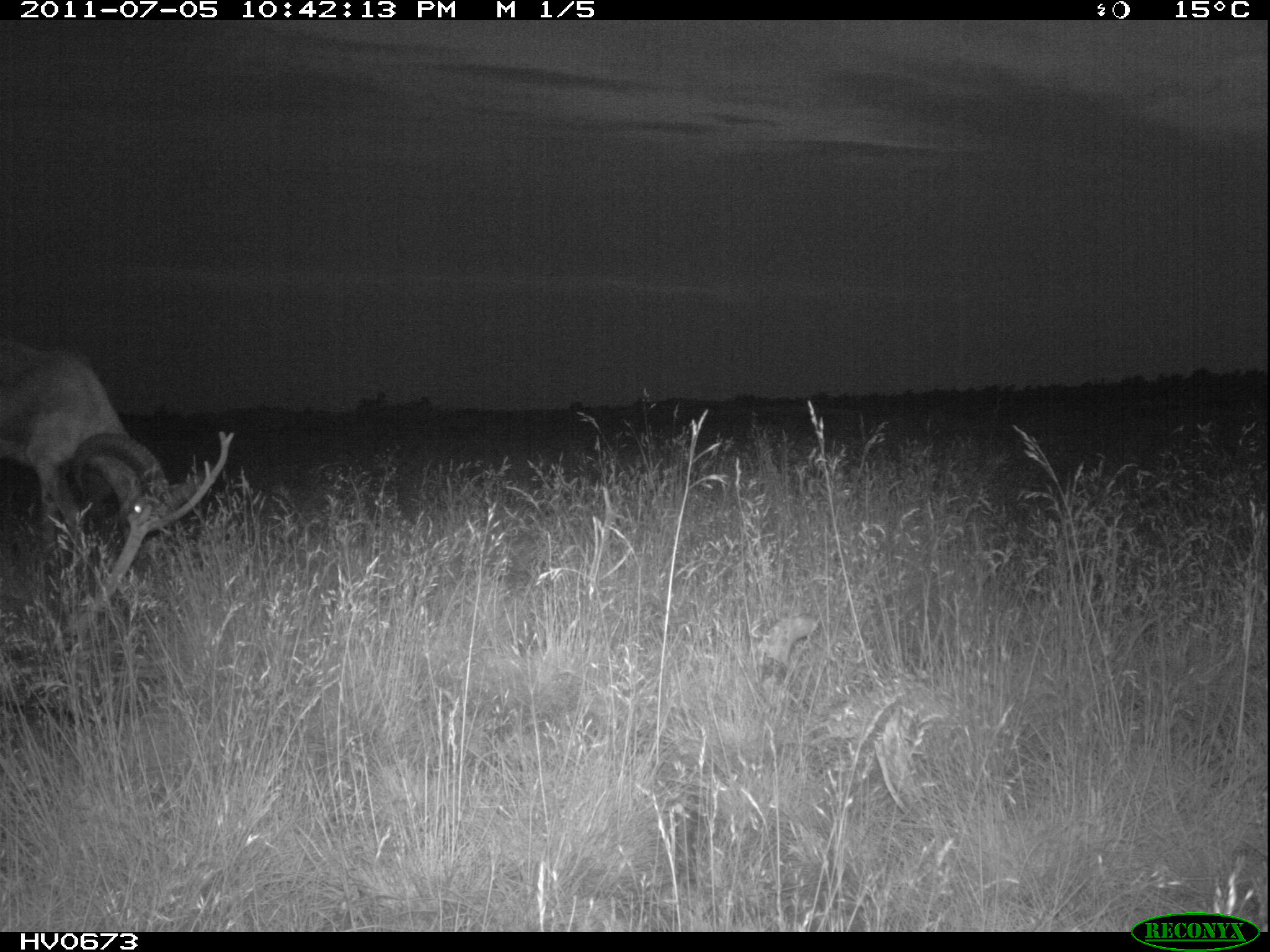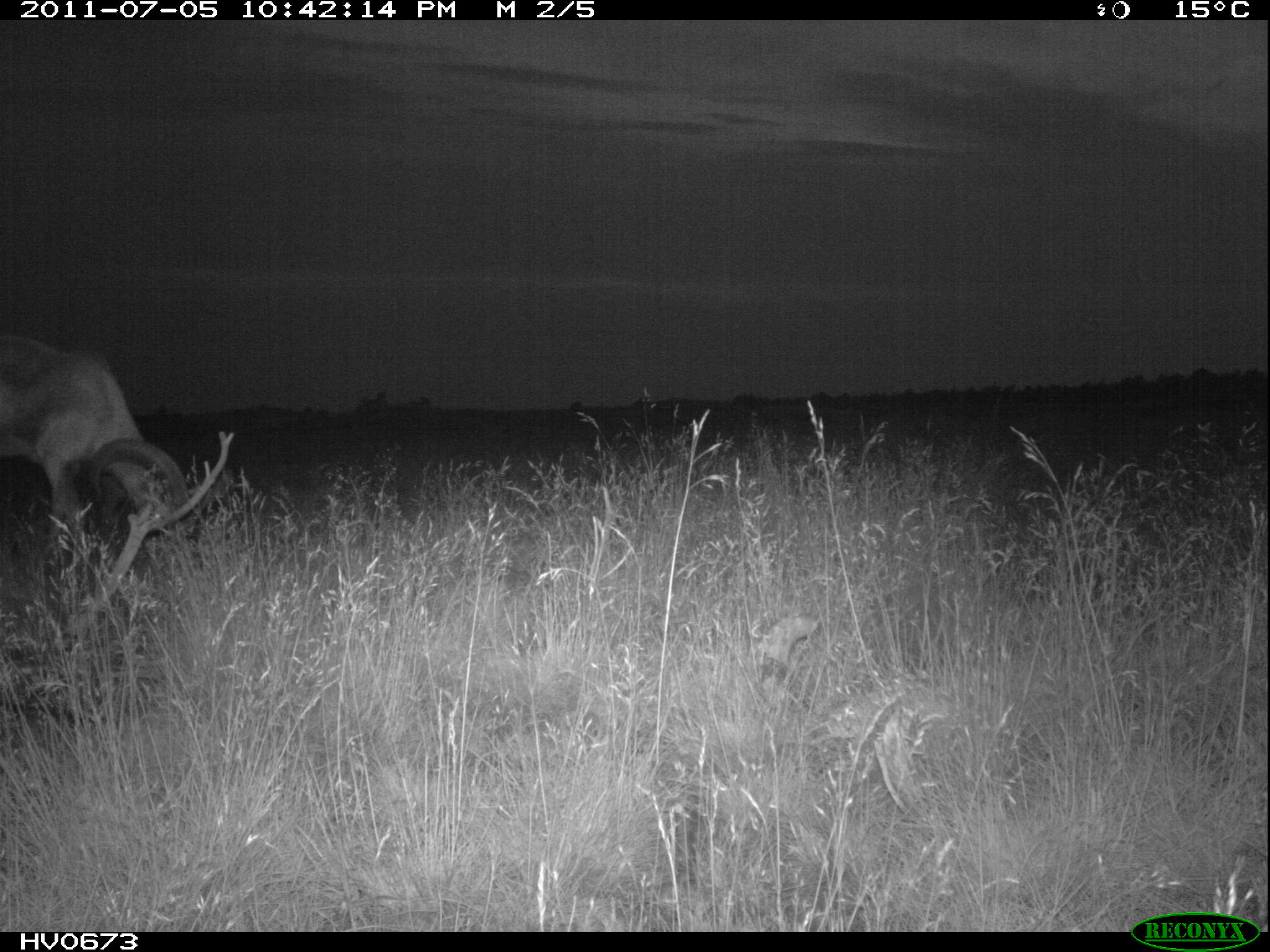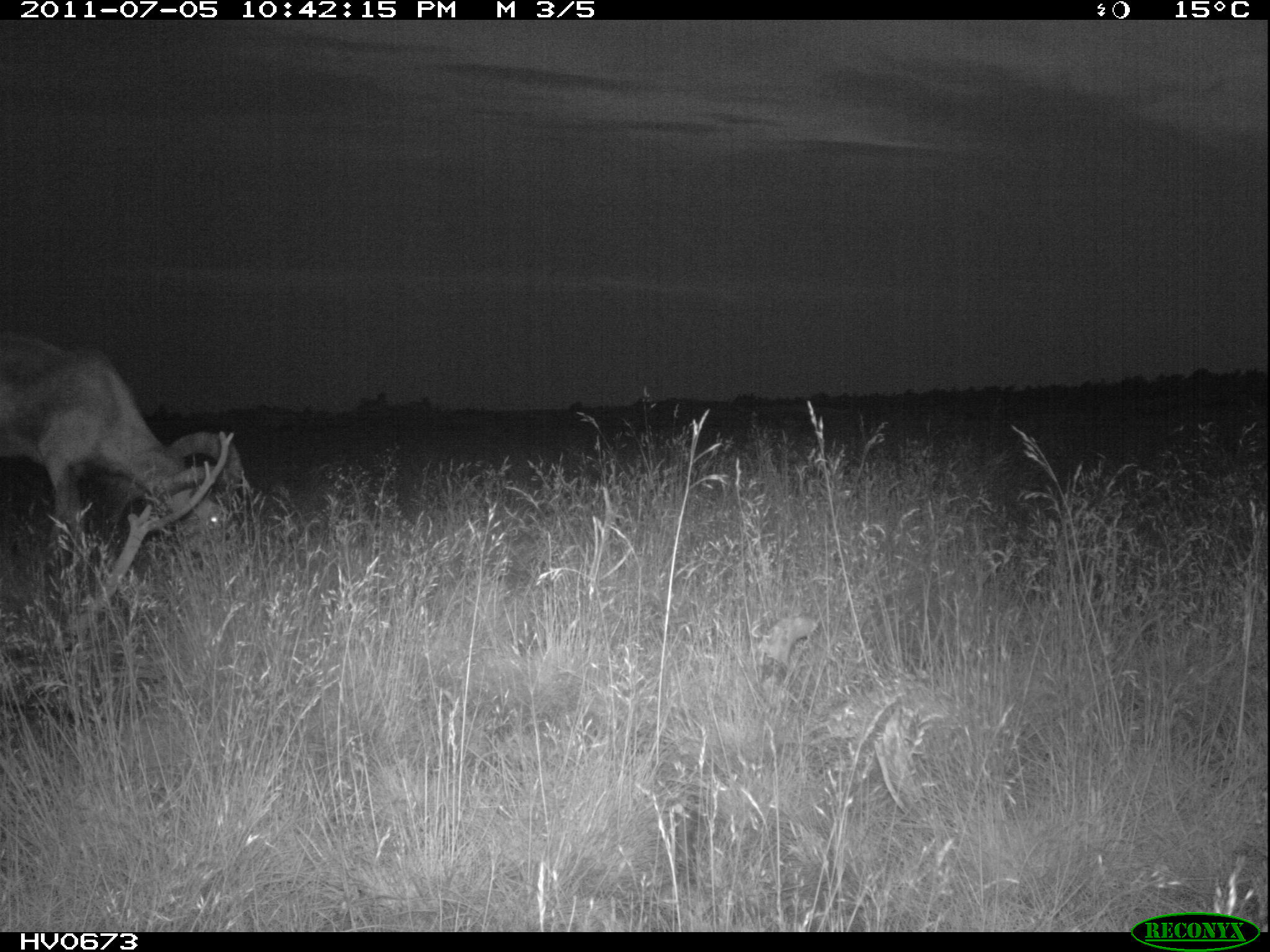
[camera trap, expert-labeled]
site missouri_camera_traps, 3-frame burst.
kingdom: Animalia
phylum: Chordata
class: Mammalia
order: Artiodactyla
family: Bovidae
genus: Ovis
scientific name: Ovis ammon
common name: mouflon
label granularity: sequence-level